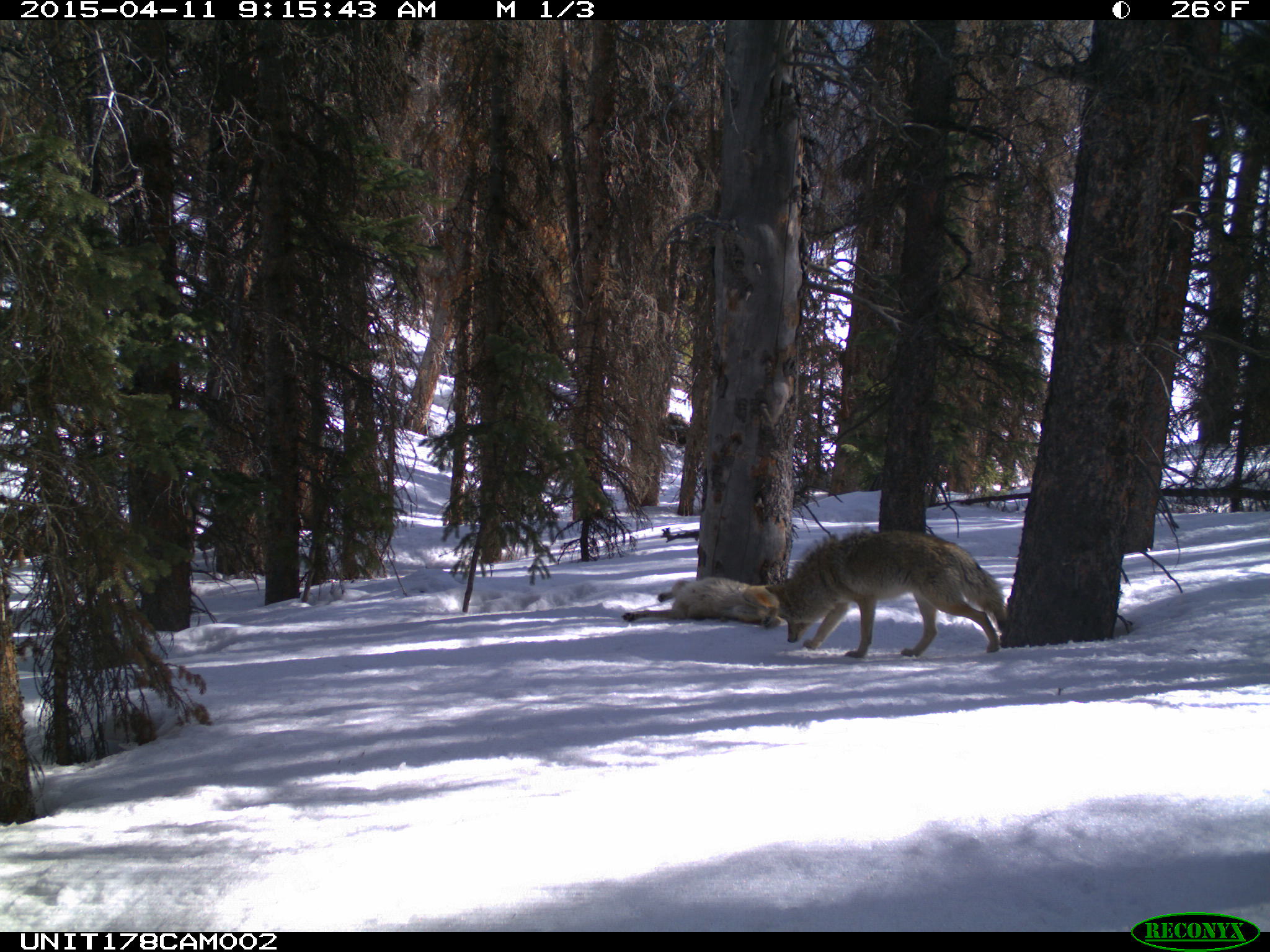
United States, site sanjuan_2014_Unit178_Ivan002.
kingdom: Animalia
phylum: Chordata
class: Mammalia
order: Carnivora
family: Canidae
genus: Canis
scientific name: Canis latrans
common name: coyote